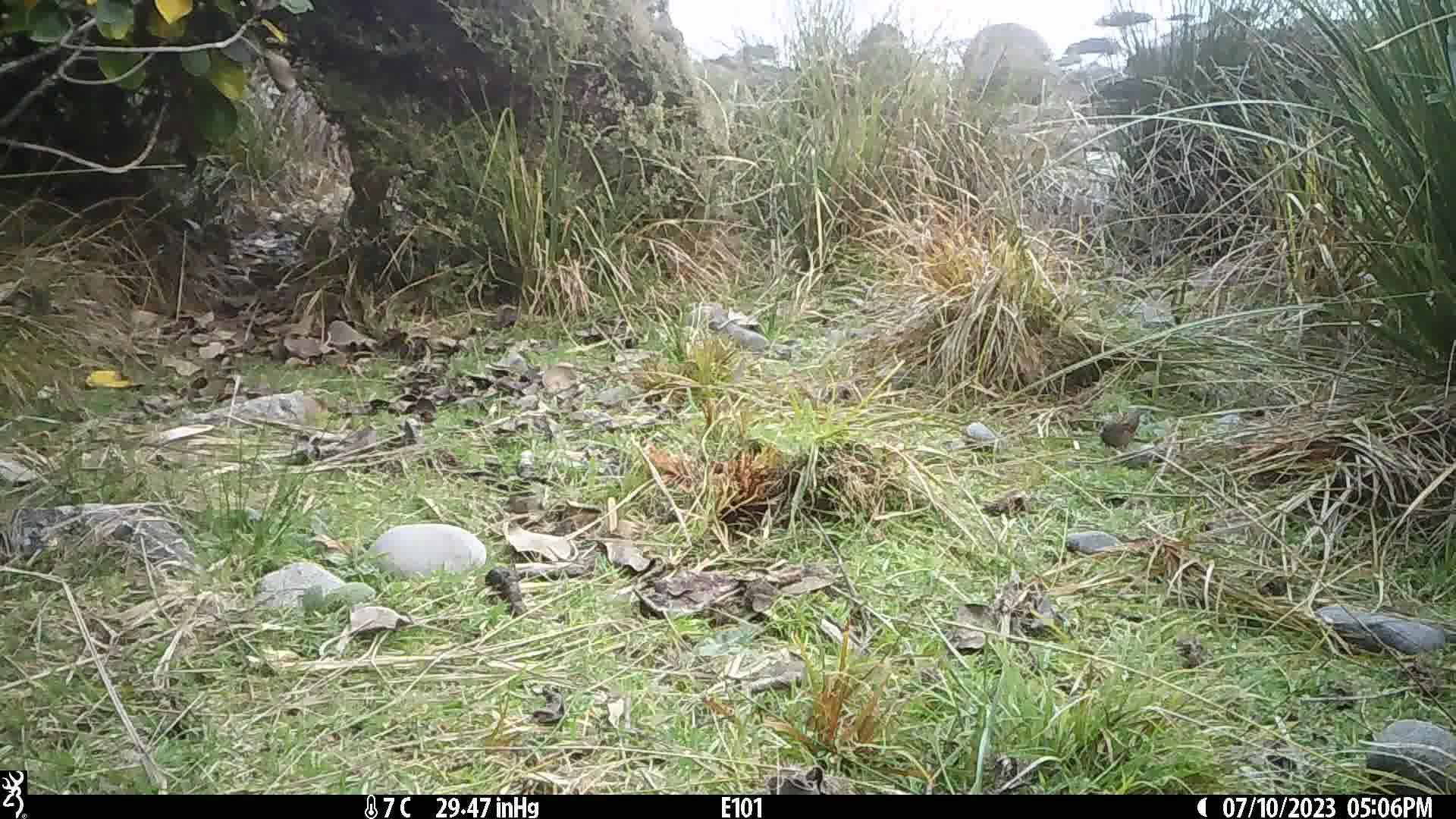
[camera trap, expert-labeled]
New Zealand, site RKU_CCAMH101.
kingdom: Animalia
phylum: Chordata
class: Aves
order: Passeriformes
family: Prunellidae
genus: Prunella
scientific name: Prunella modularis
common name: dunnock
Dunnock (Prunella modularis).